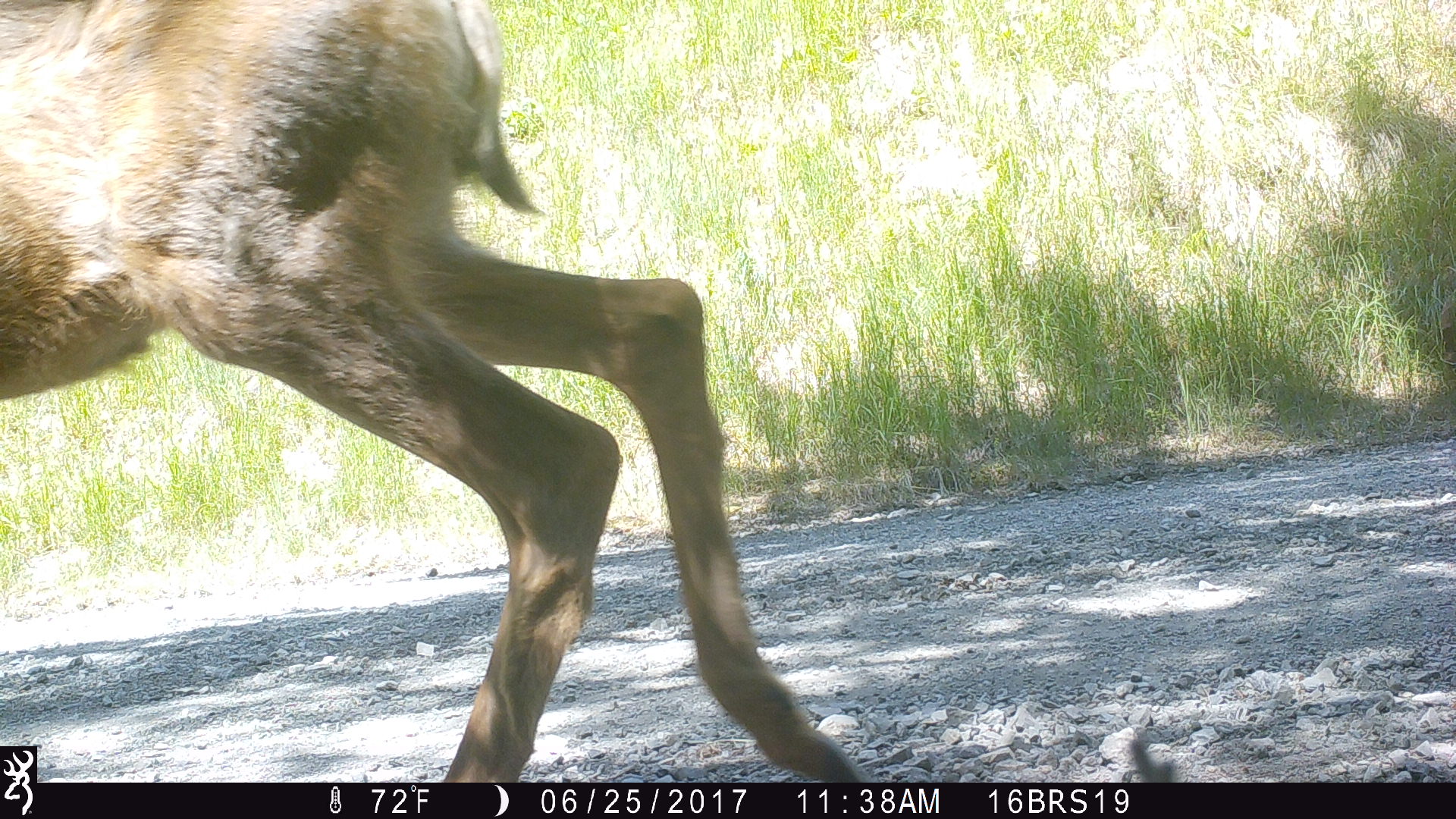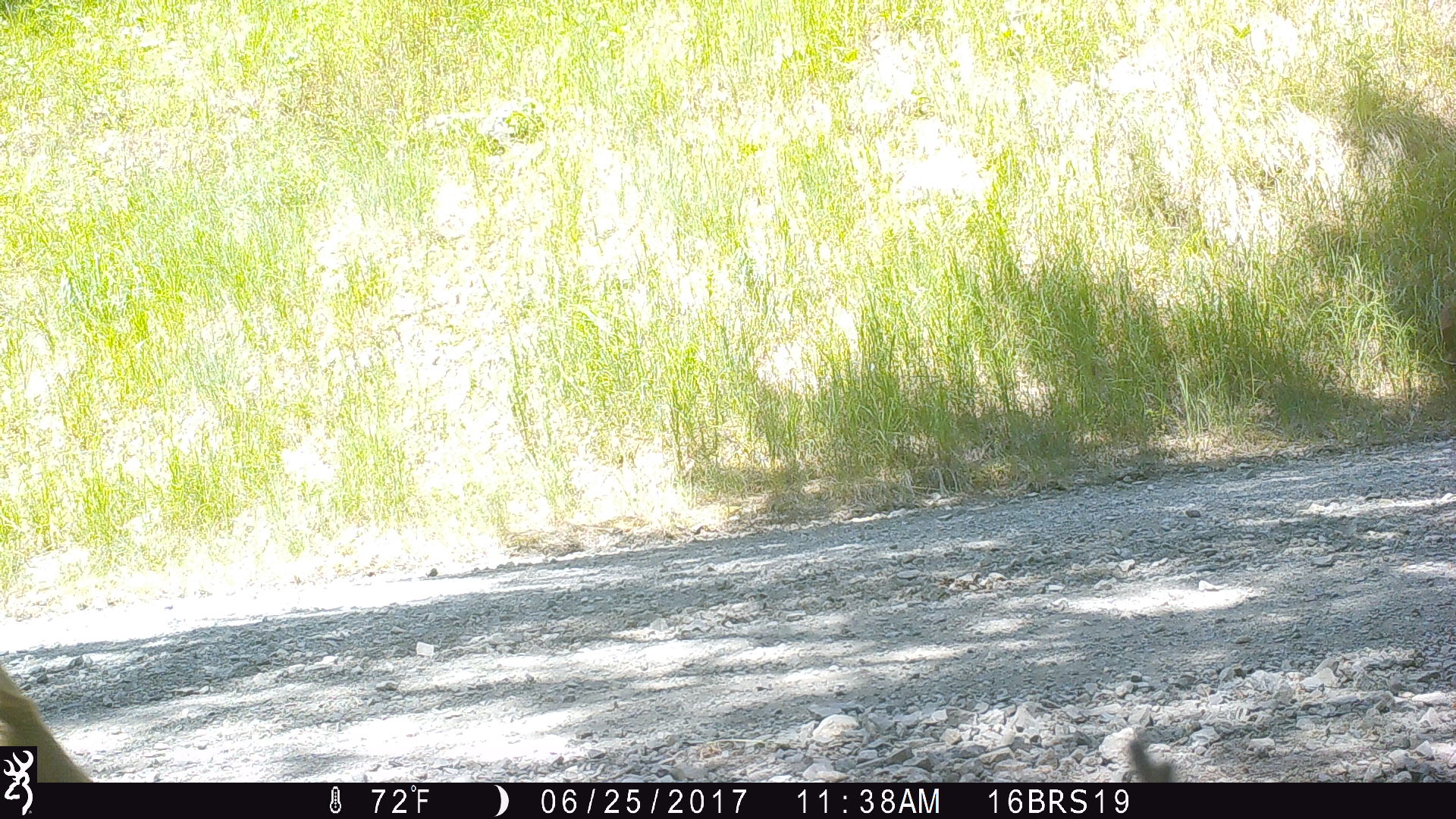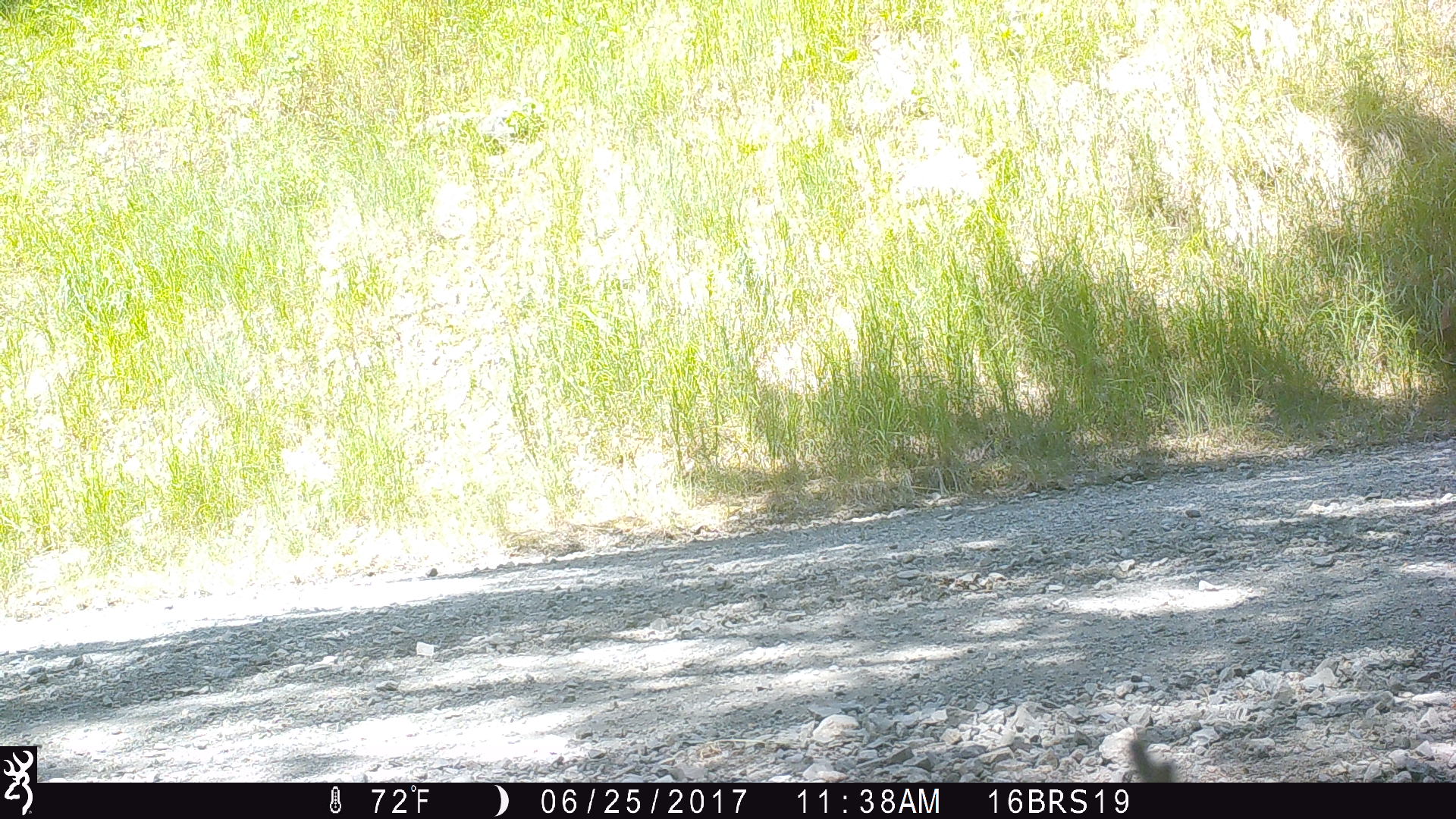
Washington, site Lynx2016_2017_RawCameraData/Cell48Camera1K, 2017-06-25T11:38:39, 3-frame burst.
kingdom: Animalia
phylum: Chordata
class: Mammalia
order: Artiodactyla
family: Cervidae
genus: Odocoileus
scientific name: Odocoileus hemionus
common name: mule deer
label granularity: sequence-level